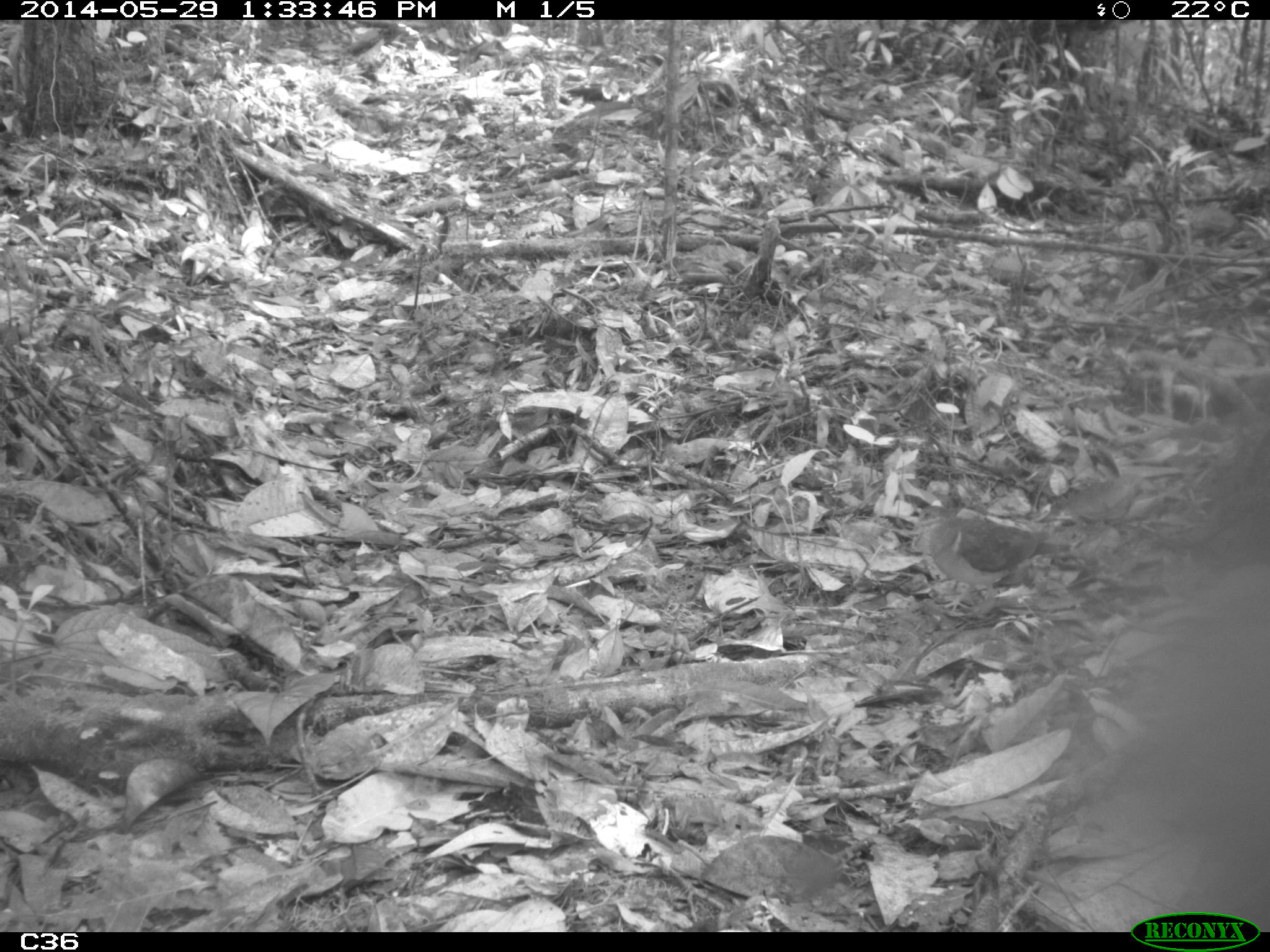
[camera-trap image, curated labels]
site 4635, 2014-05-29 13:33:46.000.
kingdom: Animalia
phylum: Chordata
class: Aves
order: Columbiformes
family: Columbidae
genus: Geotrygon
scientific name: Geotrygon montana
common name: ruddy quail-dove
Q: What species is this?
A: Geotrygon montana (ruddy quail-dove).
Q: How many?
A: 1.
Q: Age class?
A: Adult.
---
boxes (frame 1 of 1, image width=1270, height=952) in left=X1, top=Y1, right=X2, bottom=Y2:
geotrygon montana: left=912, top=504, right=1073, bottom=615